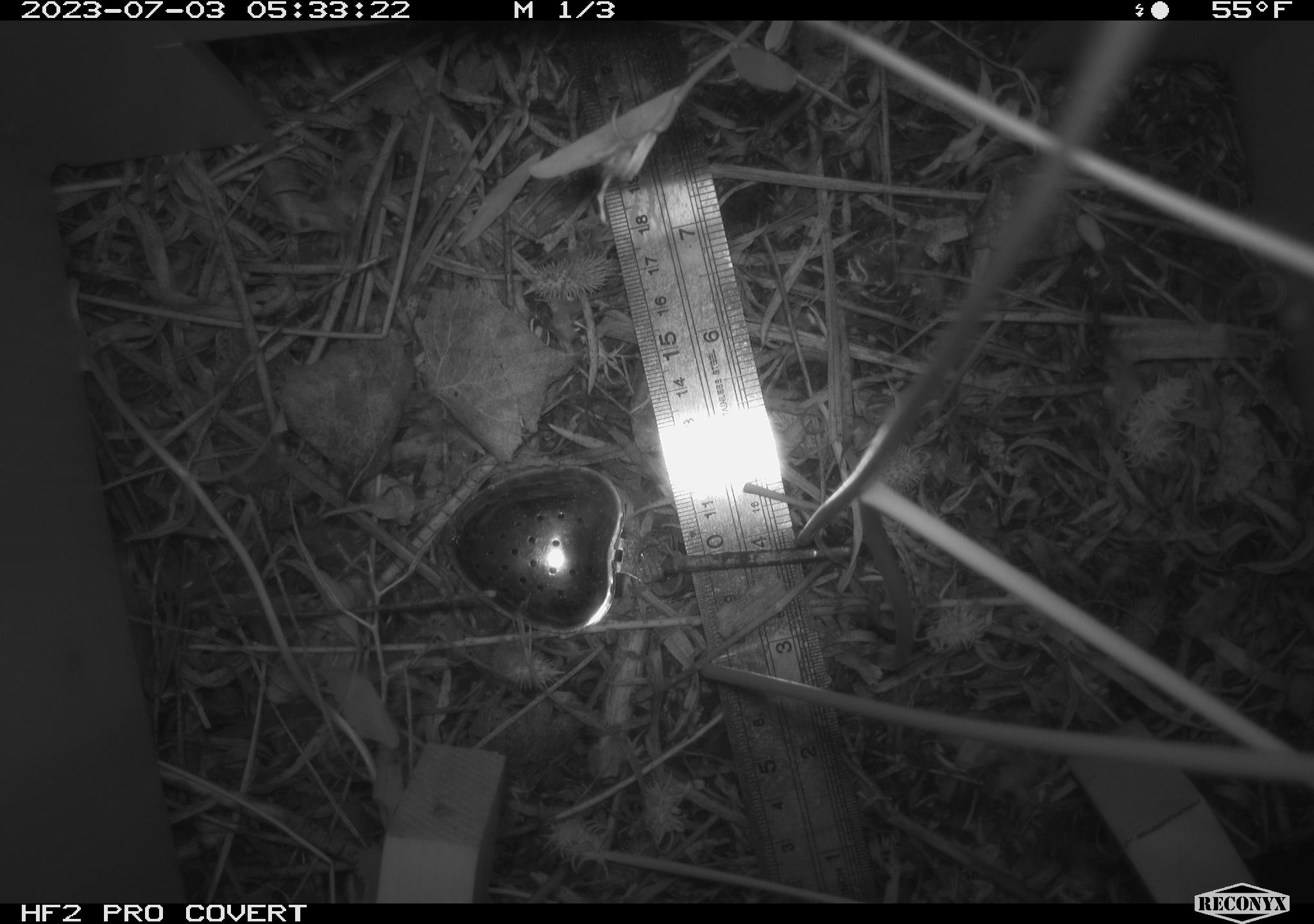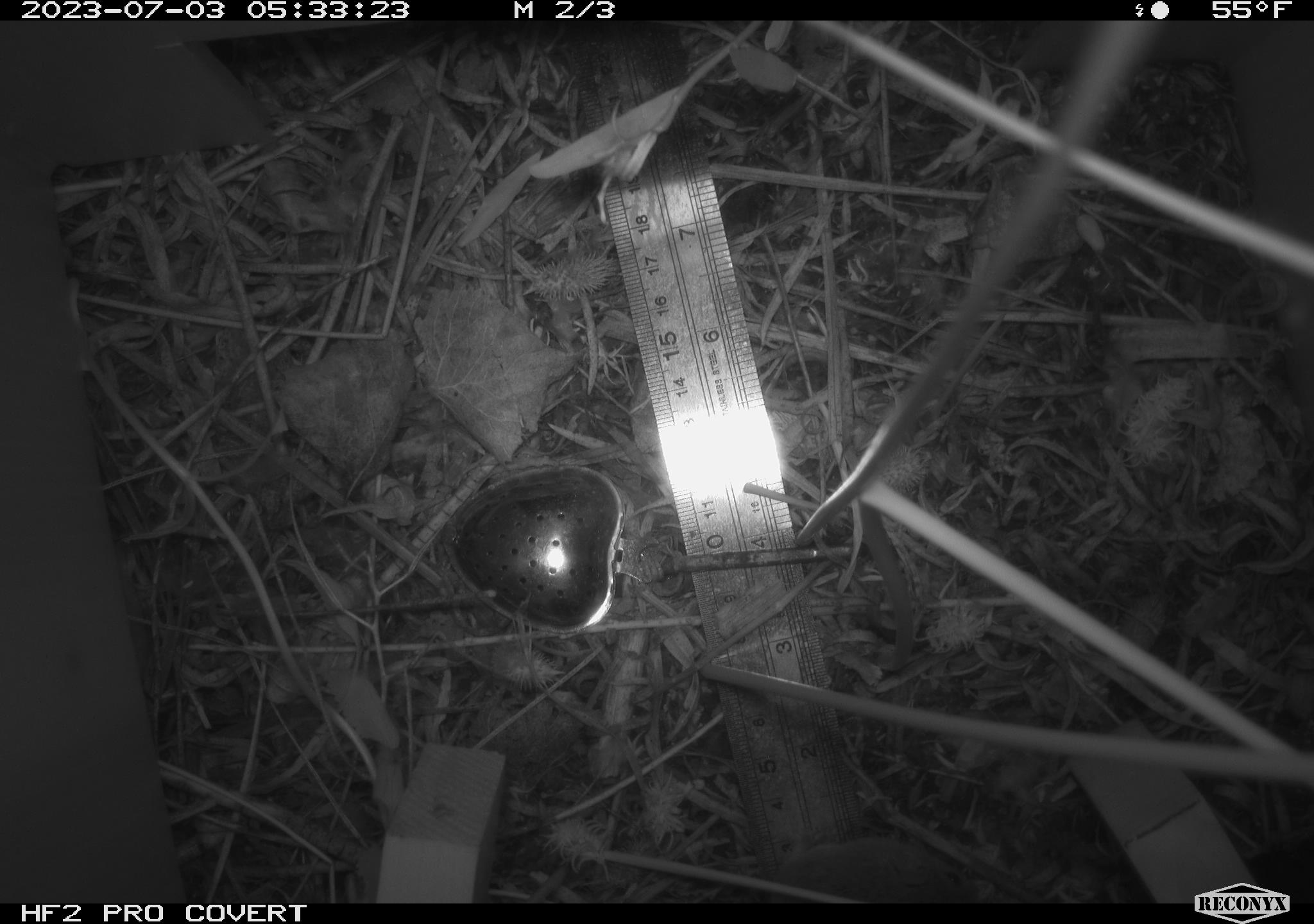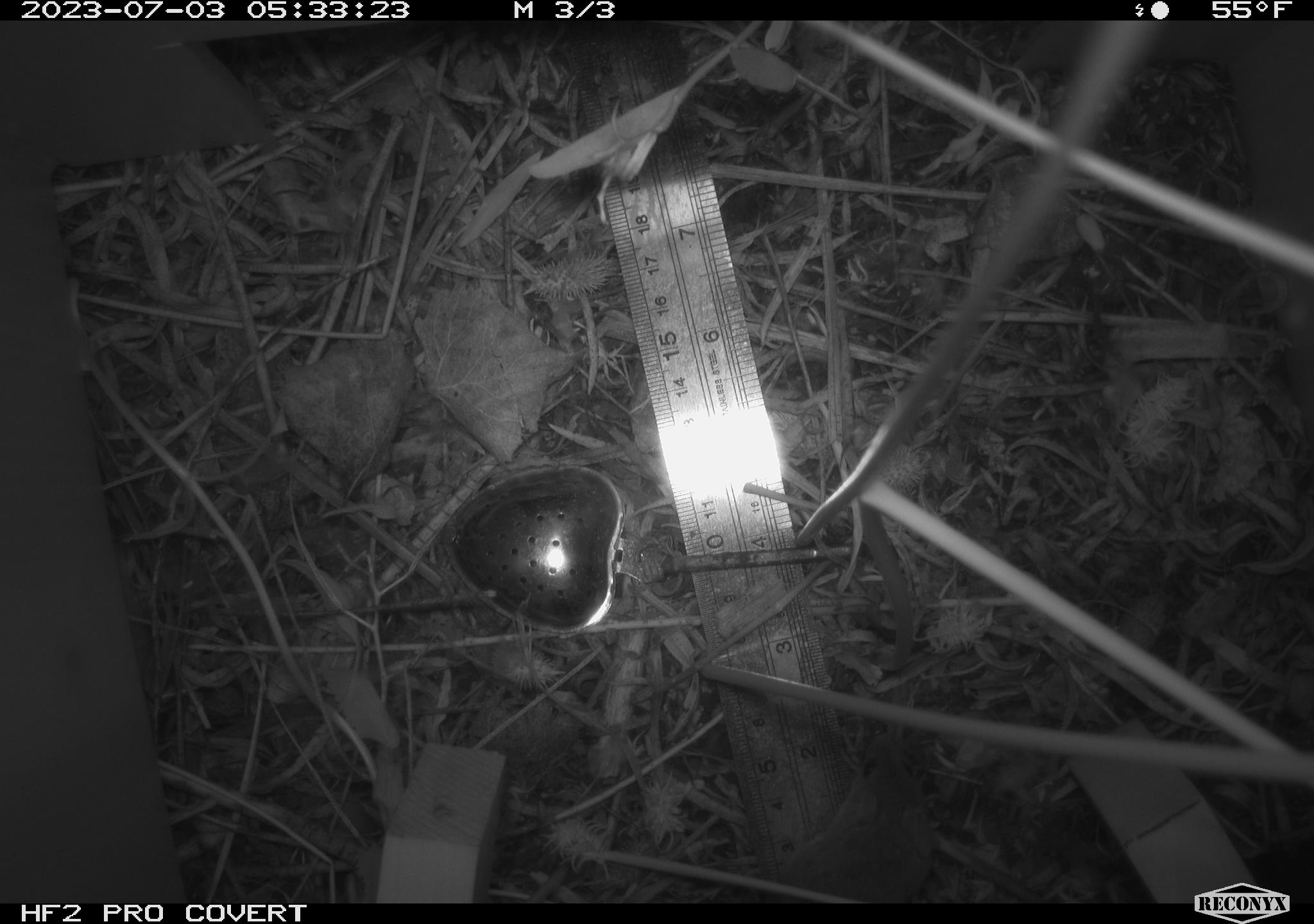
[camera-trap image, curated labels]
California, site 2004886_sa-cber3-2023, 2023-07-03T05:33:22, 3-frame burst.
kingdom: Animalia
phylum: Chordata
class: Mammalia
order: Rodentia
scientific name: Rodentia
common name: mouse species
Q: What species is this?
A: Mouse species (Rodentia).